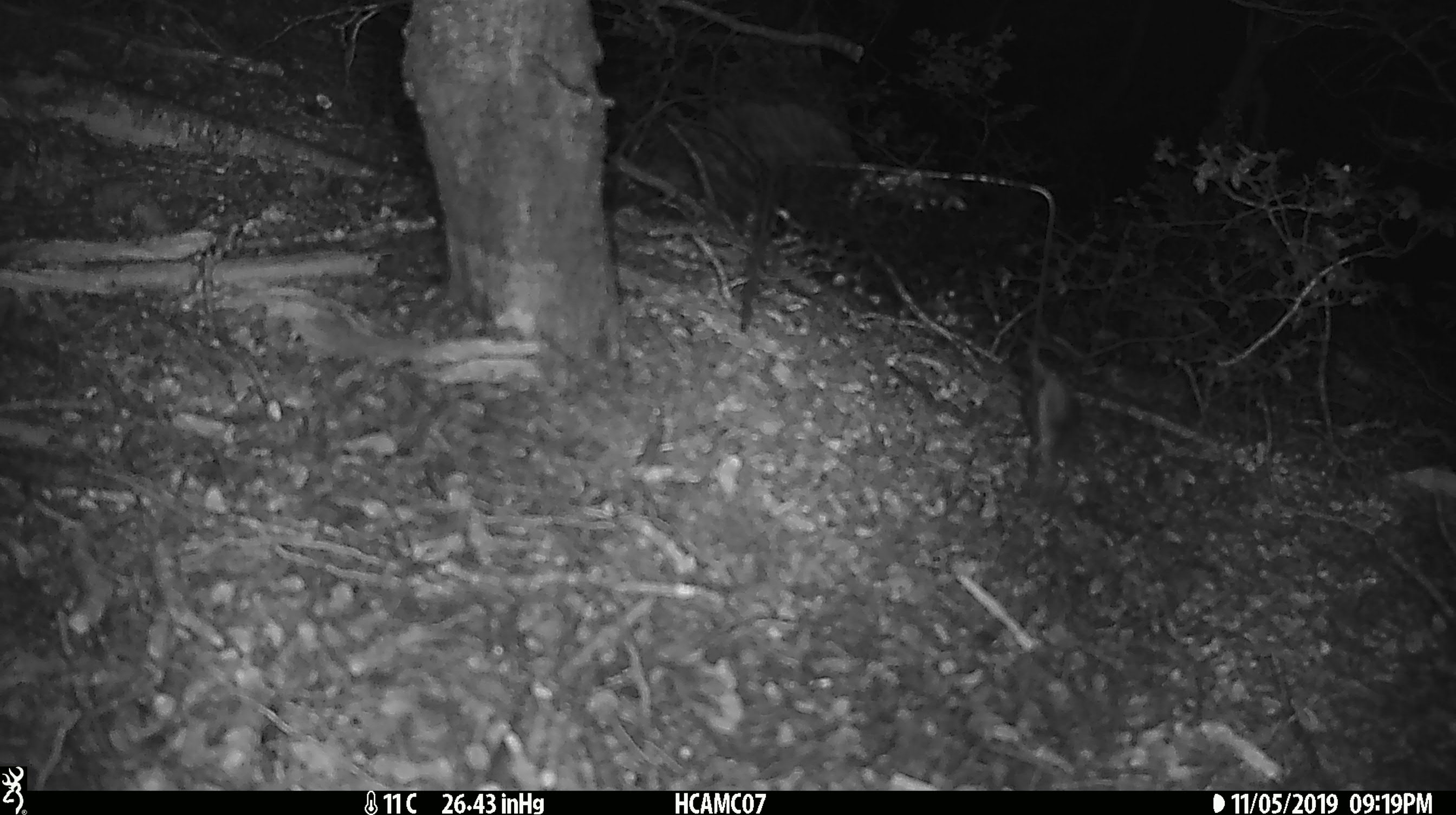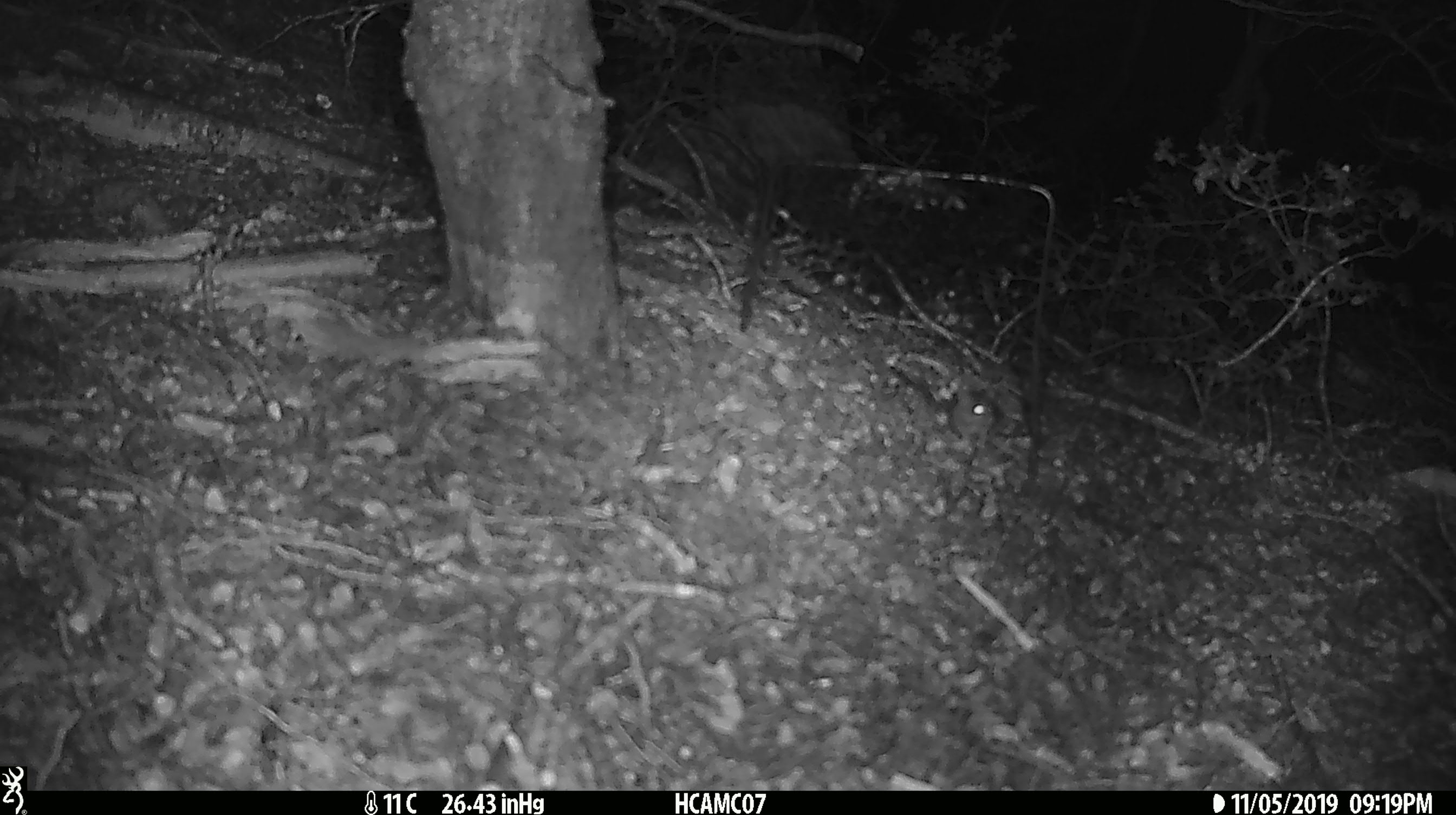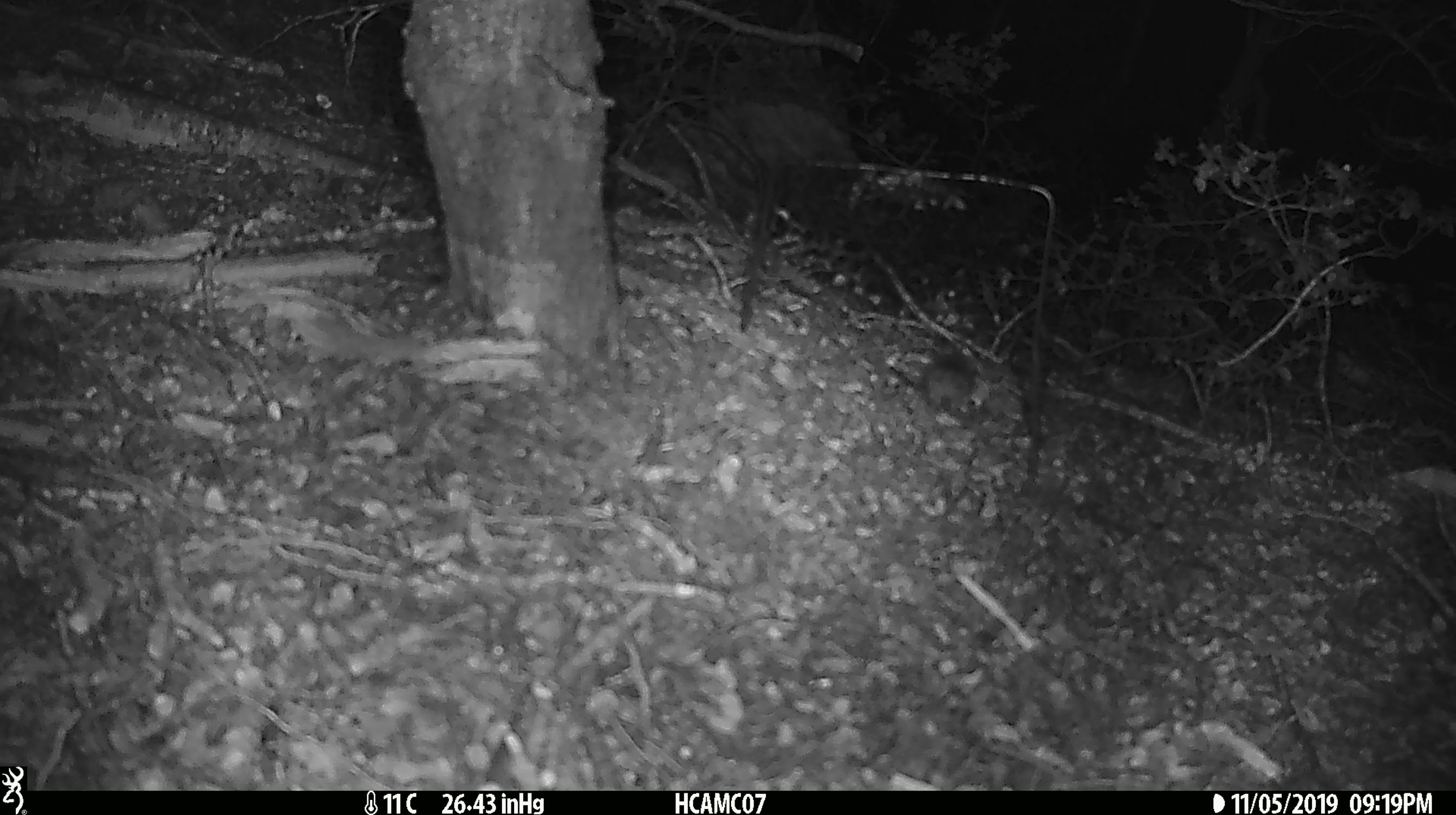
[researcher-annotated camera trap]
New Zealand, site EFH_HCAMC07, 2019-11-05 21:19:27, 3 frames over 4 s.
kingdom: Animalia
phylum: Chordata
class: Mammalia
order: Rodentia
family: Muridae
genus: Mus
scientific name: Mus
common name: mouse